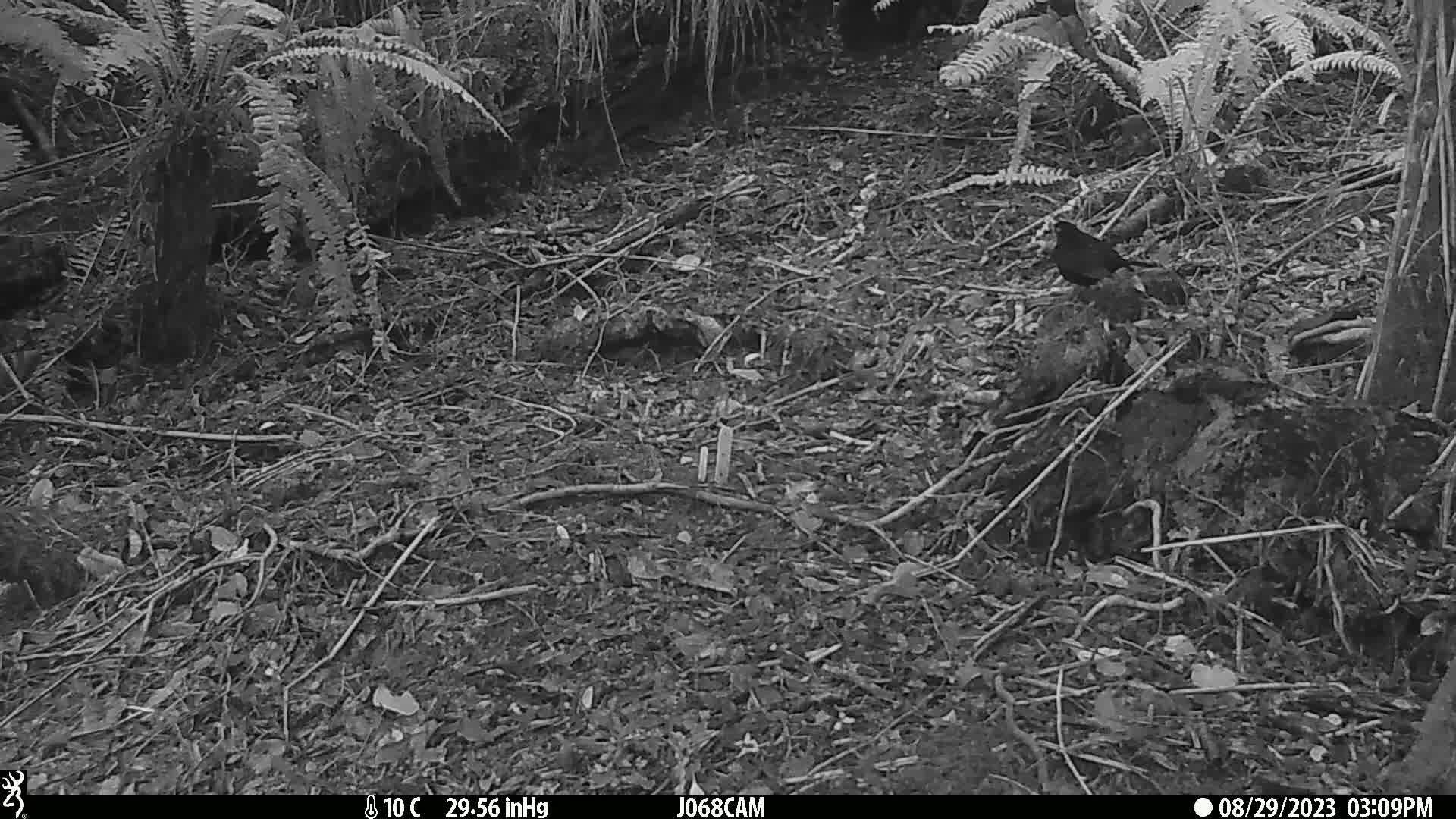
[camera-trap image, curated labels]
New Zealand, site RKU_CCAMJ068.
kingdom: Animalia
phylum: Chordata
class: Aves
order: Passeriformes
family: Turdidae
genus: Turdus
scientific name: Turdus merula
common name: eurasian blackbird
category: blackbird